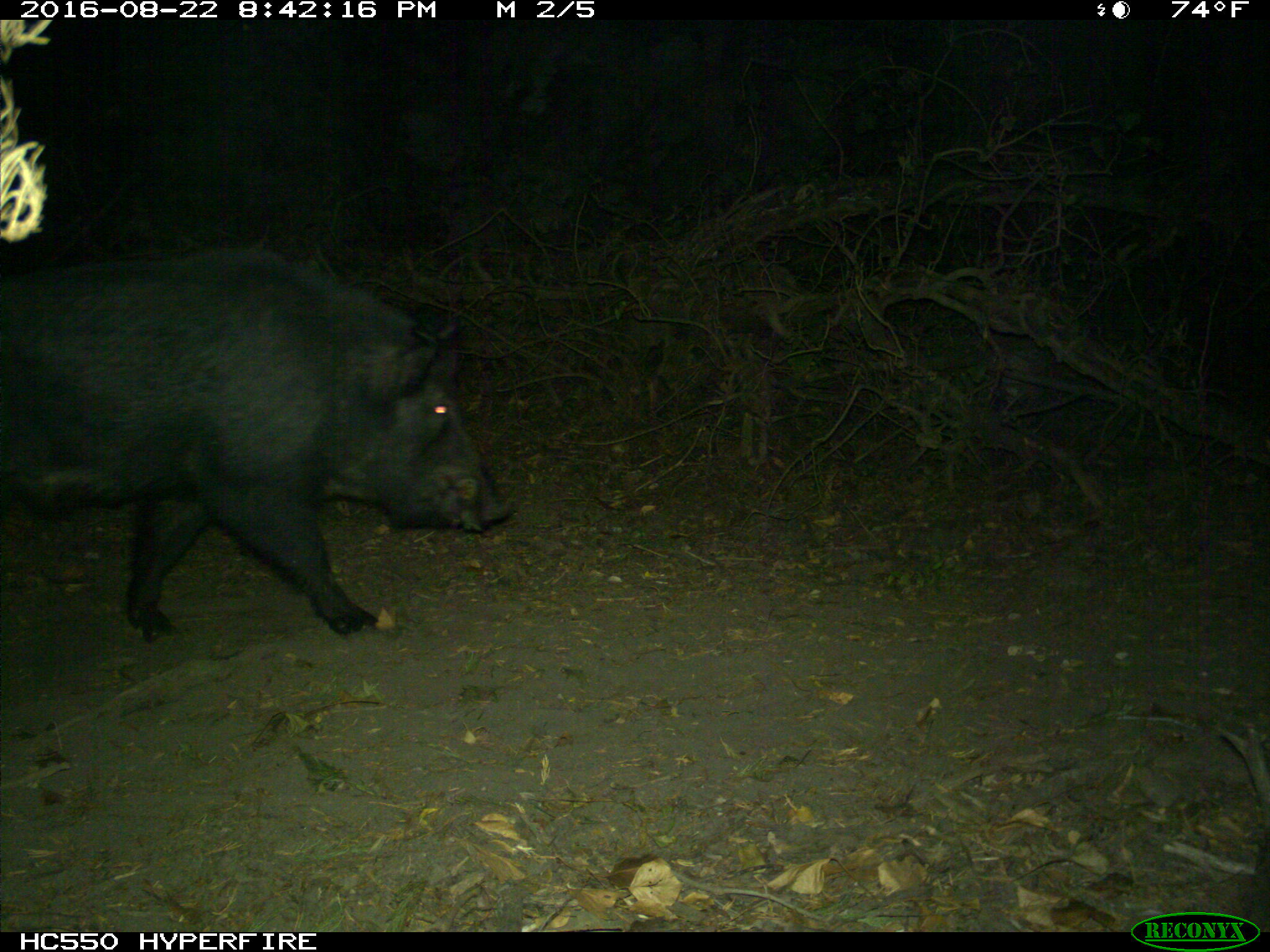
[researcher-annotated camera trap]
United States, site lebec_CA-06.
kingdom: Animalia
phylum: Chordata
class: Mammalia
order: Artiodactyla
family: Suidae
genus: Sus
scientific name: Sus scrofa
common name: wild boar